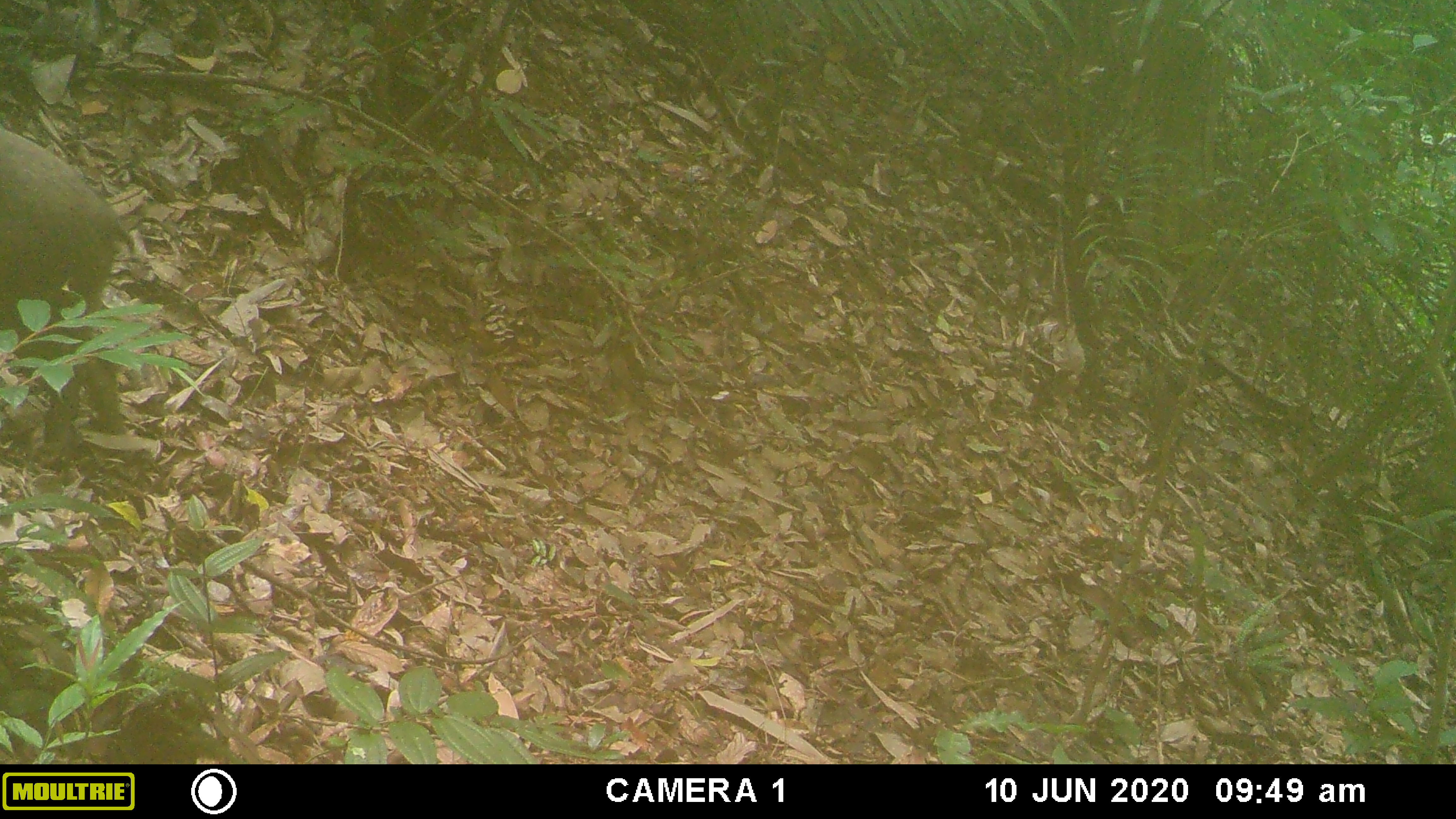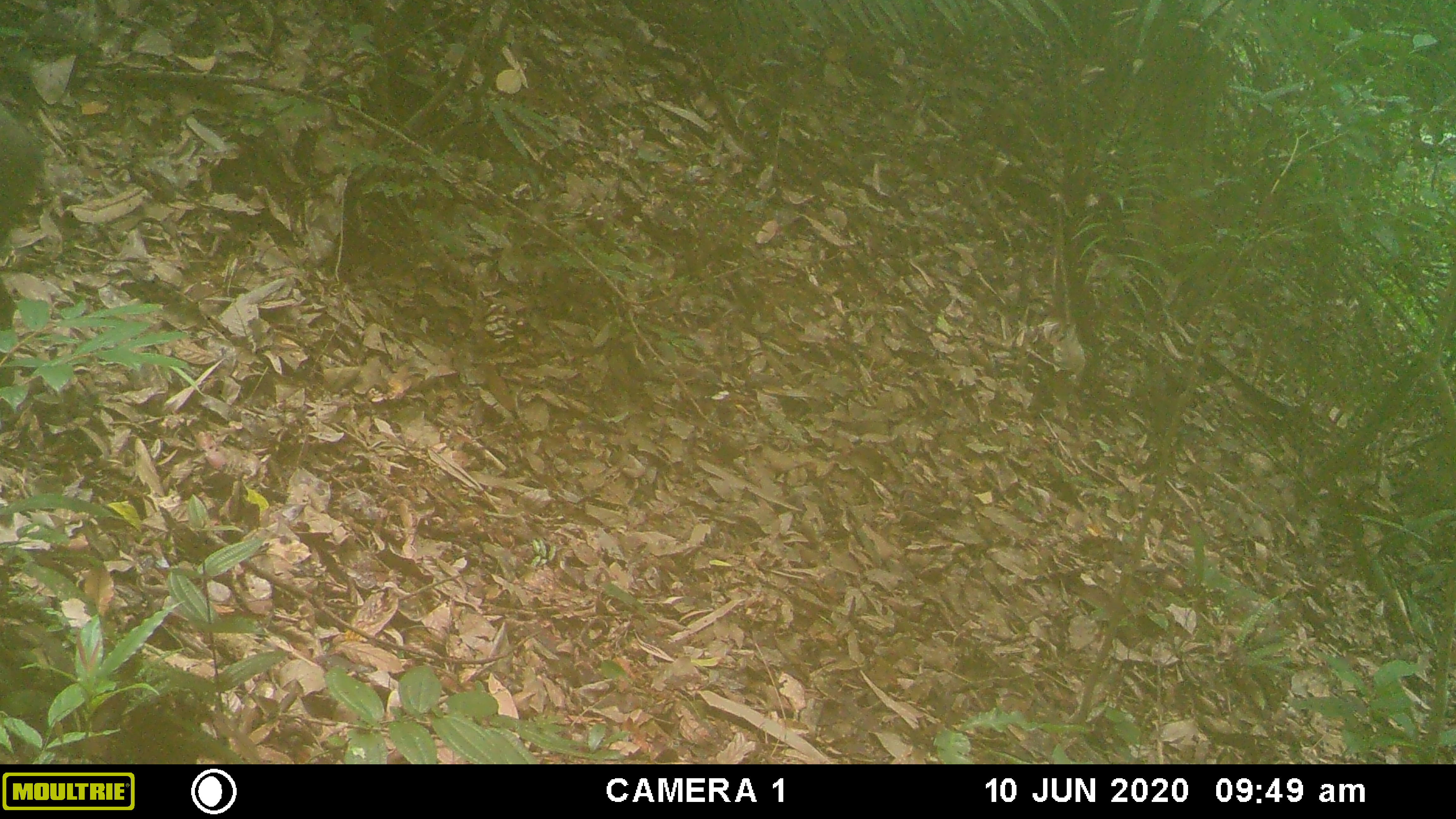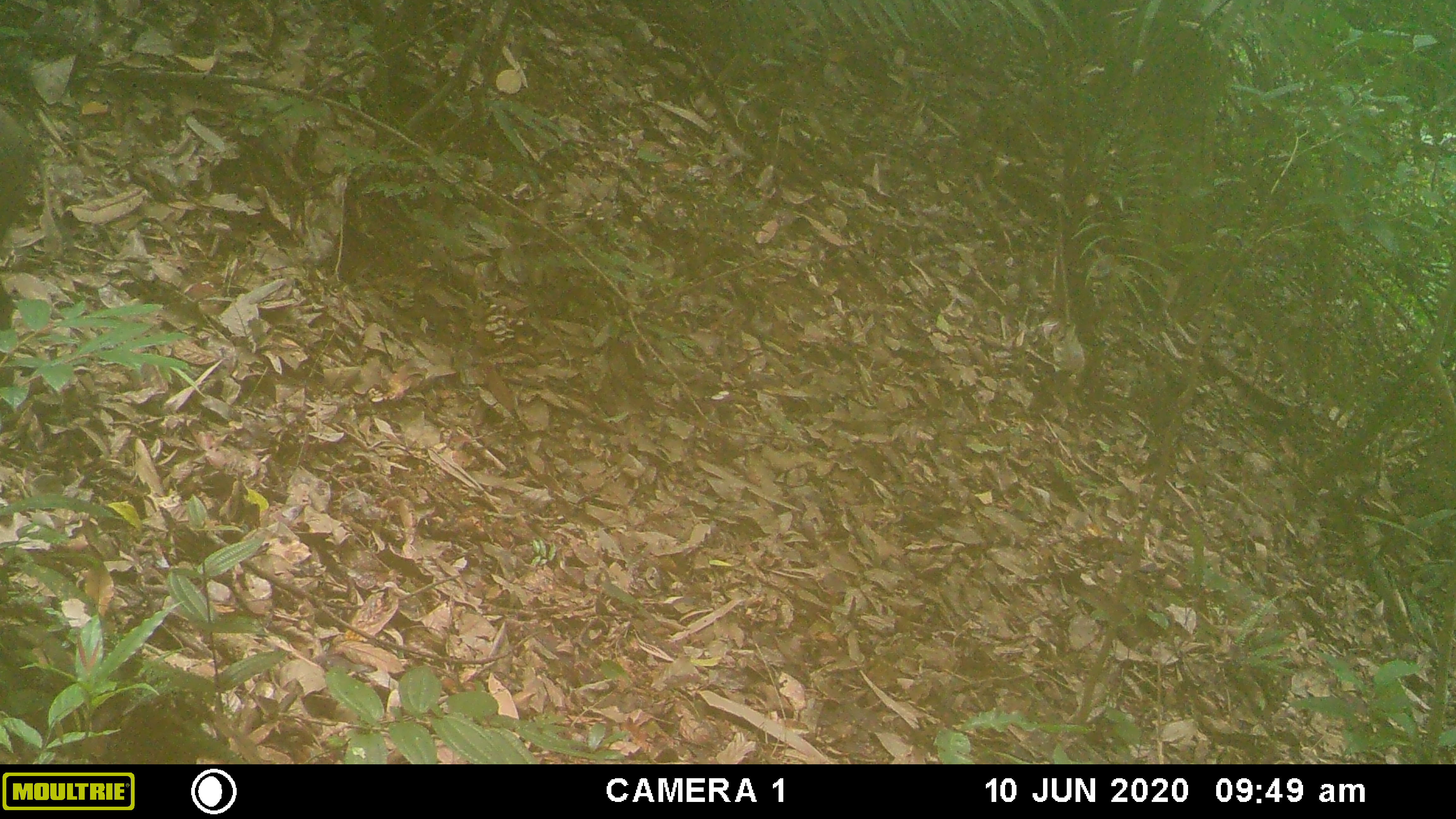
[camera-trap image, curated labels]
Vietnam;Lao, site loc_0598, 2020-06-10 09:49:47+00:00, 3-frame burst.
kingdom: Animalia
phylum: Chordata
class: Mammalia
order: Artiodactyla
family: Suidae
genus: Sus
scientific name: Sus scrofa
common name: eurasian wild pig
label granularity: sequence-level